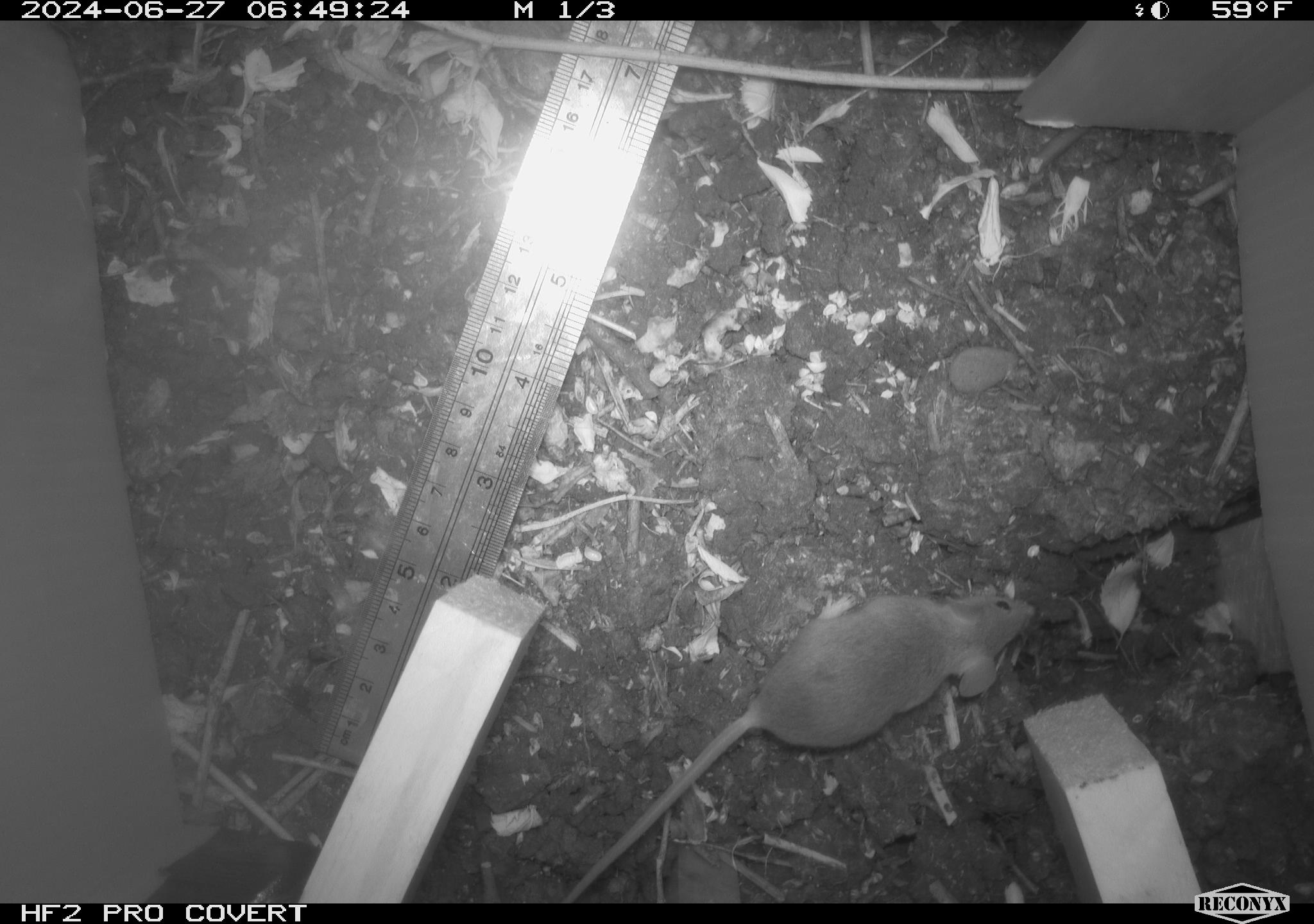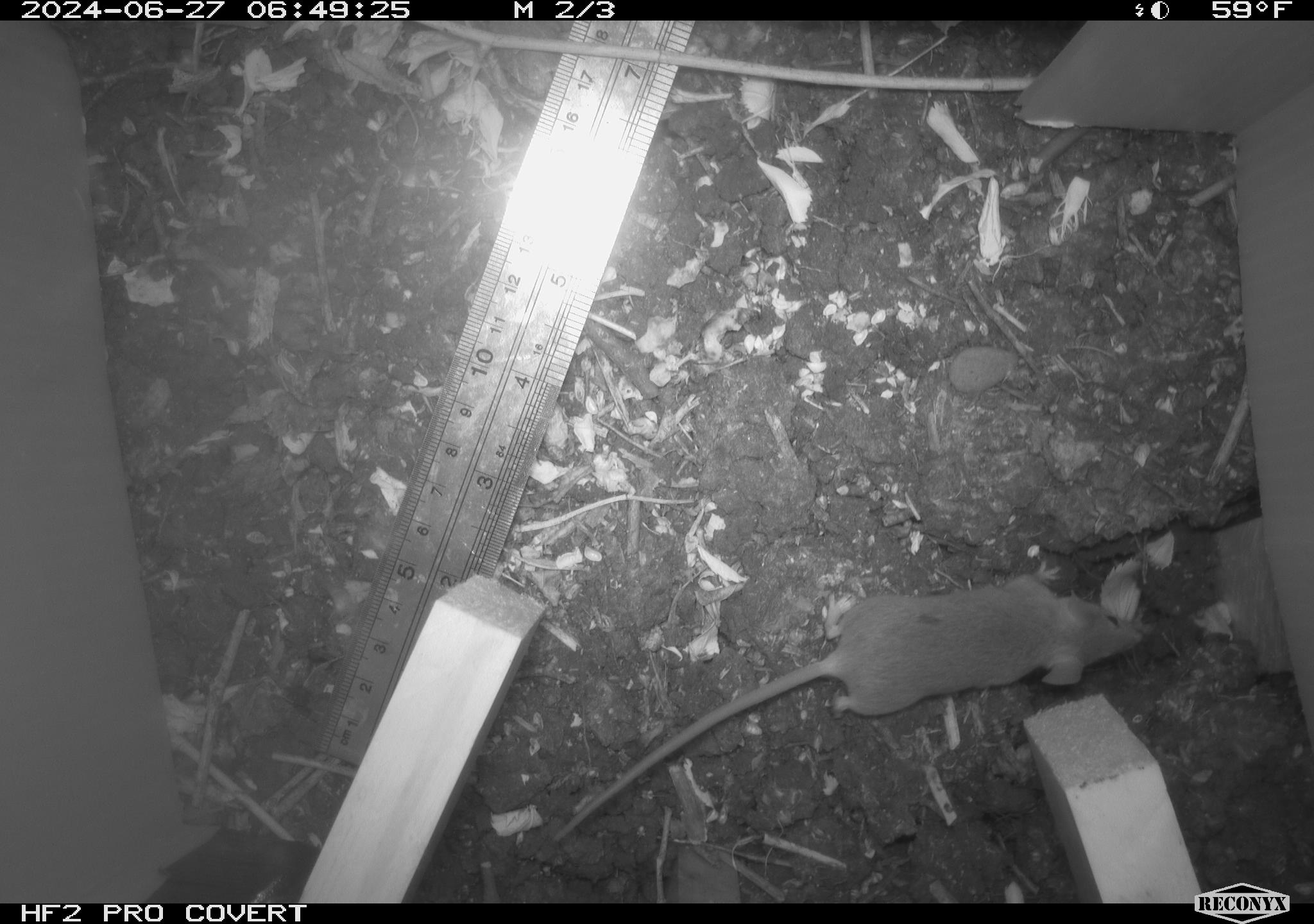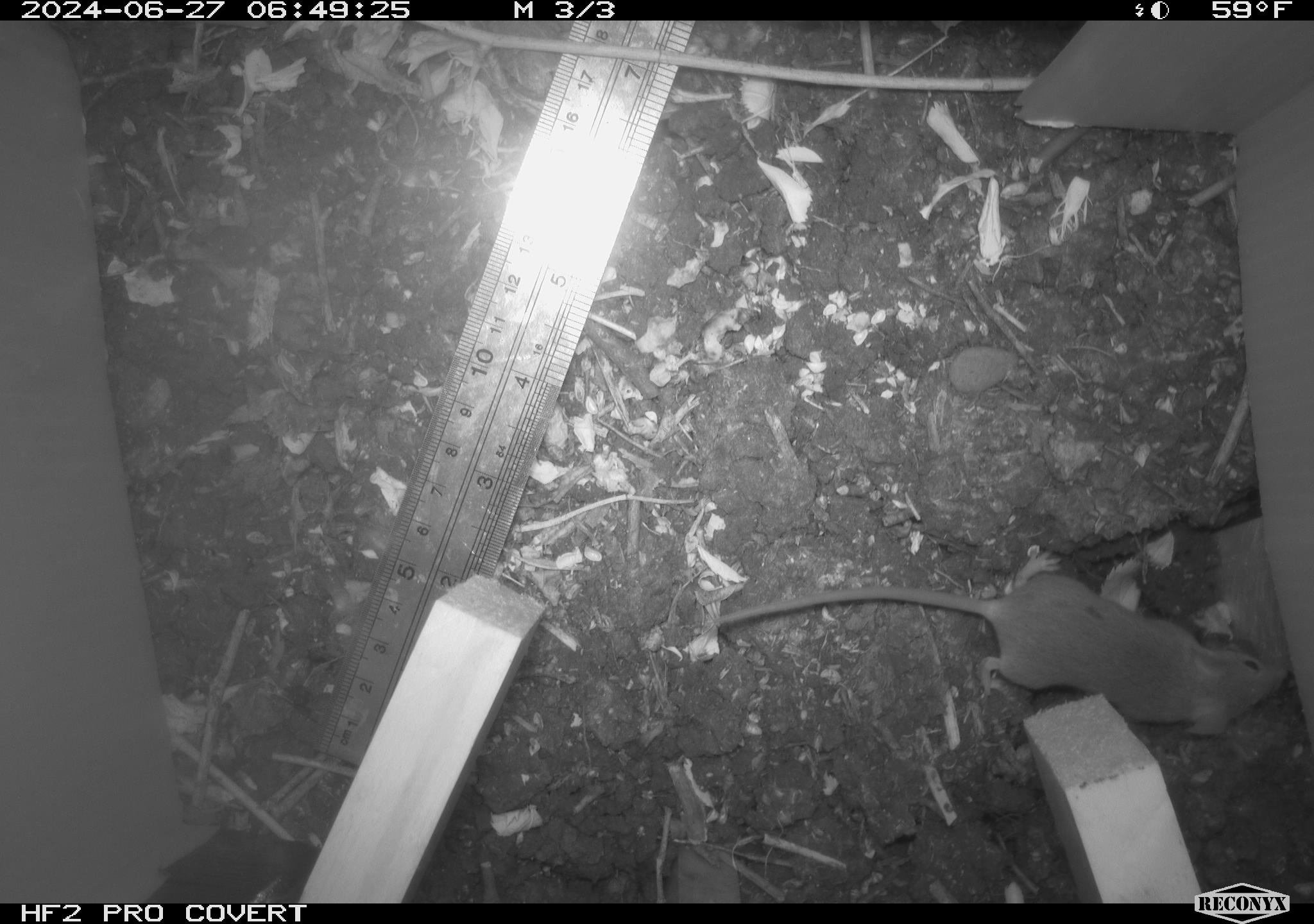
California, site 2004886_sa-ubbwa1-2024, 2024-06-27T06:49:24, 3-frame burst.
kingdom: Animalia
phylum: Chordata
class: Mammalia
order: Rodentia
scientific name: Rodentia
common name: mouse species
Mouse species (Rodentia).